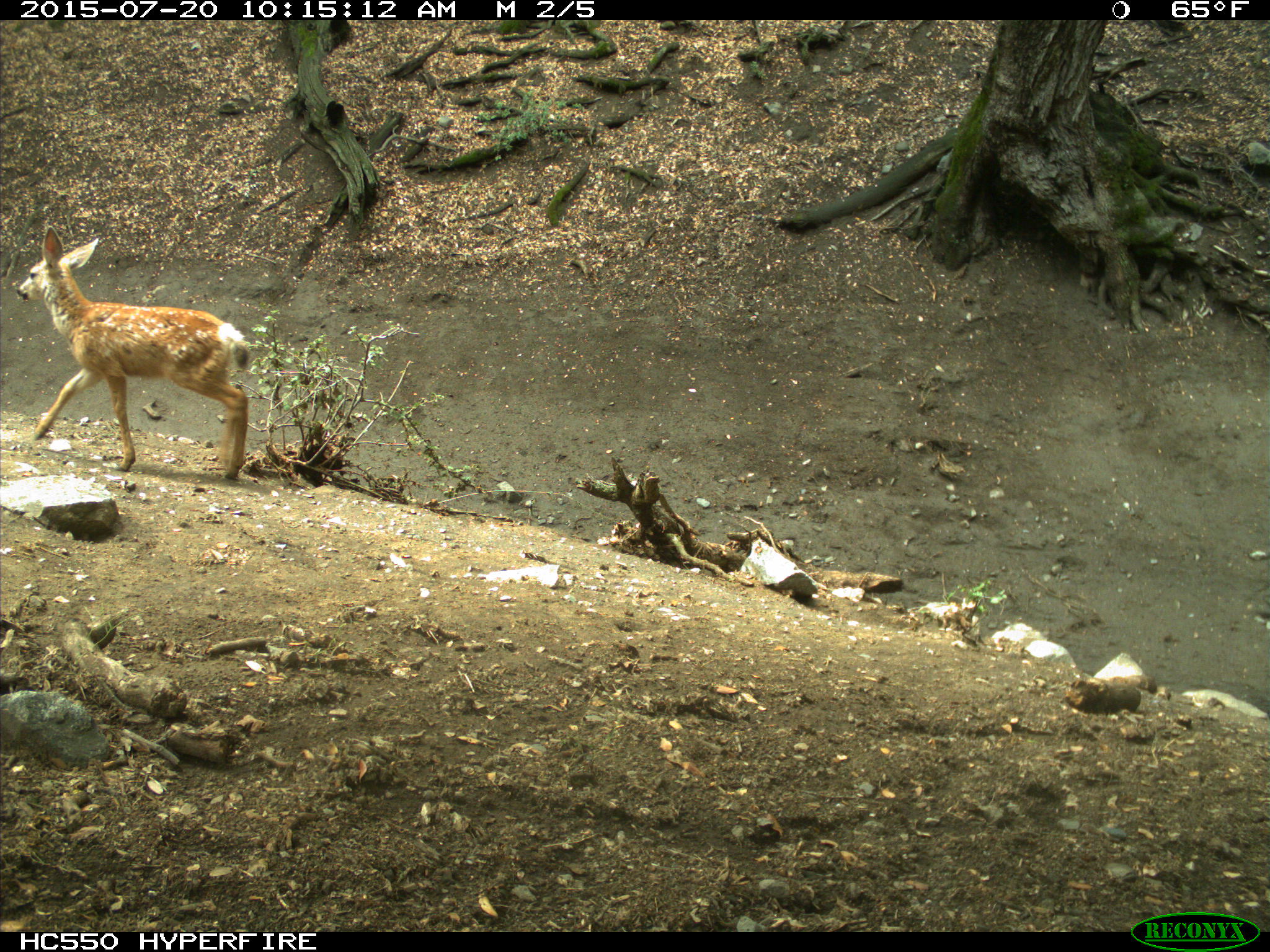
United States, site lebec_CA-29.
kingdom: Animalia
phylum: Chordata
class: Mammalia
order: Artiodactyla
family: Cervidae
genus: Odocoileus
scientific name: Odocoileus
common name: deer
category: unidentified deer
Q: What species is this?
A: Unidentified deer (deer) (Odocoileus).